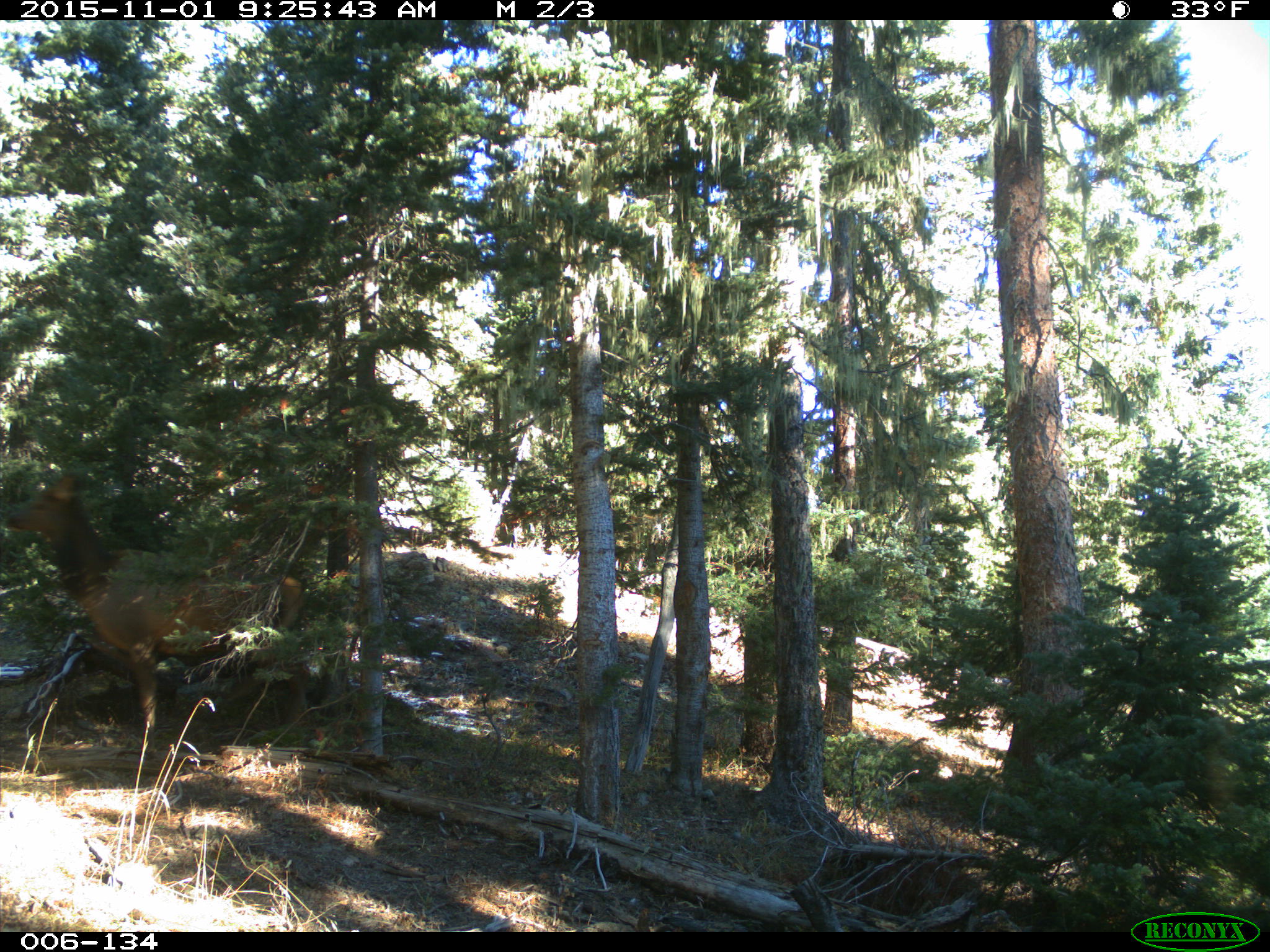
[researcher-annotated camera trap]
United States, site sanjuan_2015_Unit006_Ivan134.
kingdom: Animalia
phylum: Chordata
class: Mammalia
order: Artiodactyla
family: Cervidae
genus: Cervus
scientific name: Cervus elaphus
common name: red deer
Cervus elaphus (red deer).